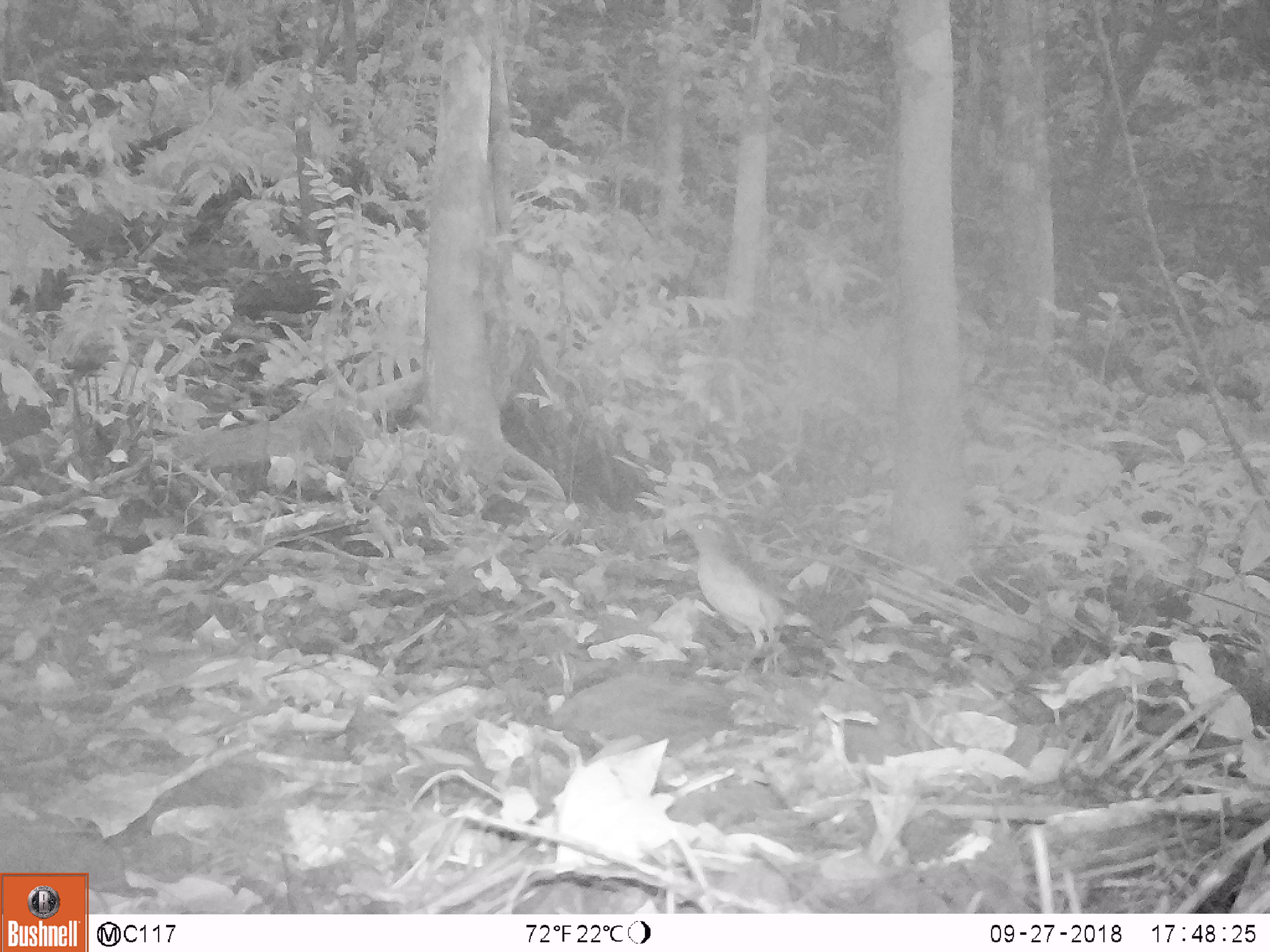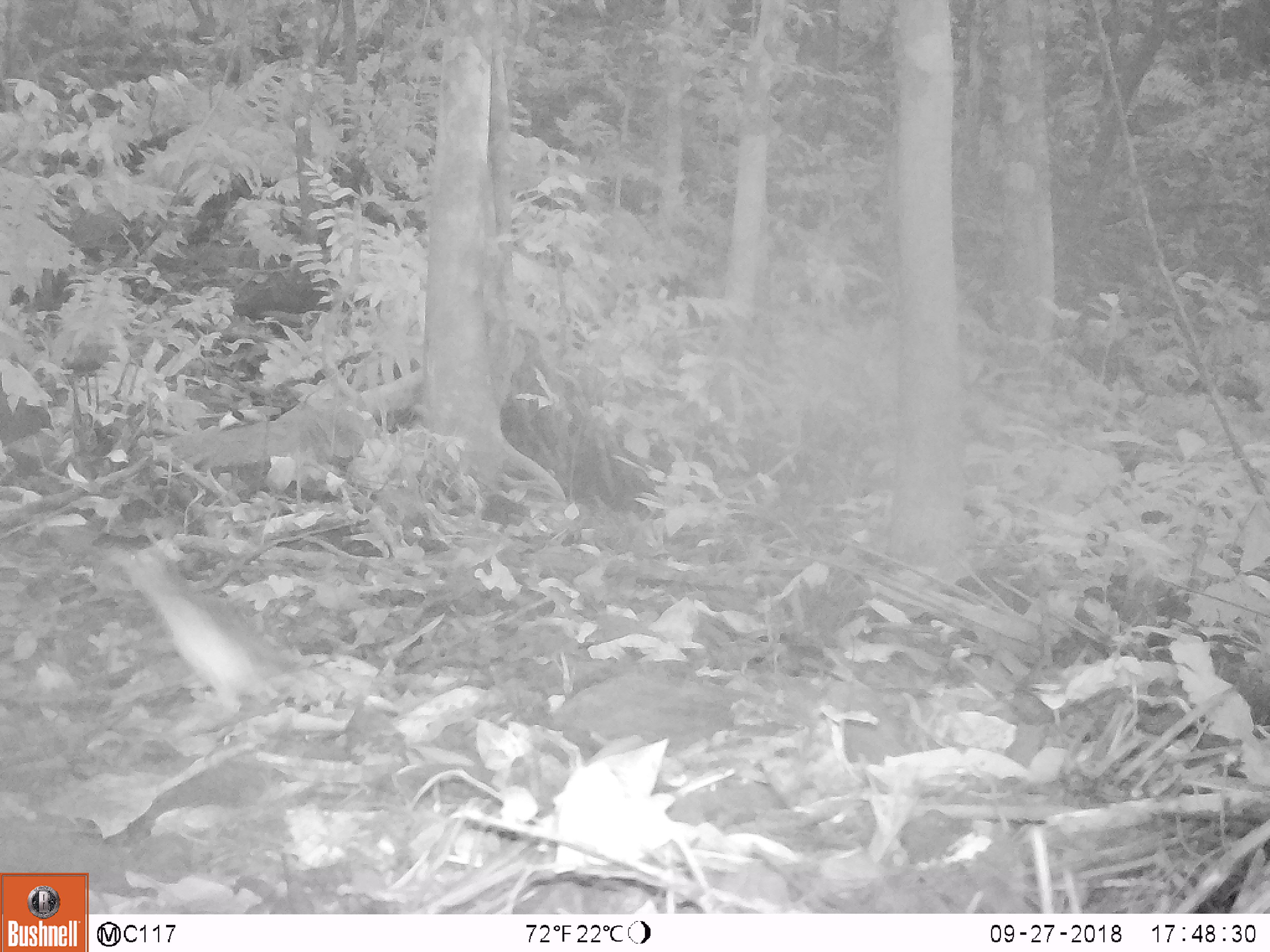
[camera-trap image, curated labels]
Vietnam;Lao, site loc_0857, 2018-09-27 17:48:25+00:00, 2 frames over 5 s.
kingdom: Animalia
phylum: Chordata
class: Aves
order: Passeriformes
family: Pittidae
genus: Pitta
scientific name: Pitta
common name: typical pittas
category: unidentified pitta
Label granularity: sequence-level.